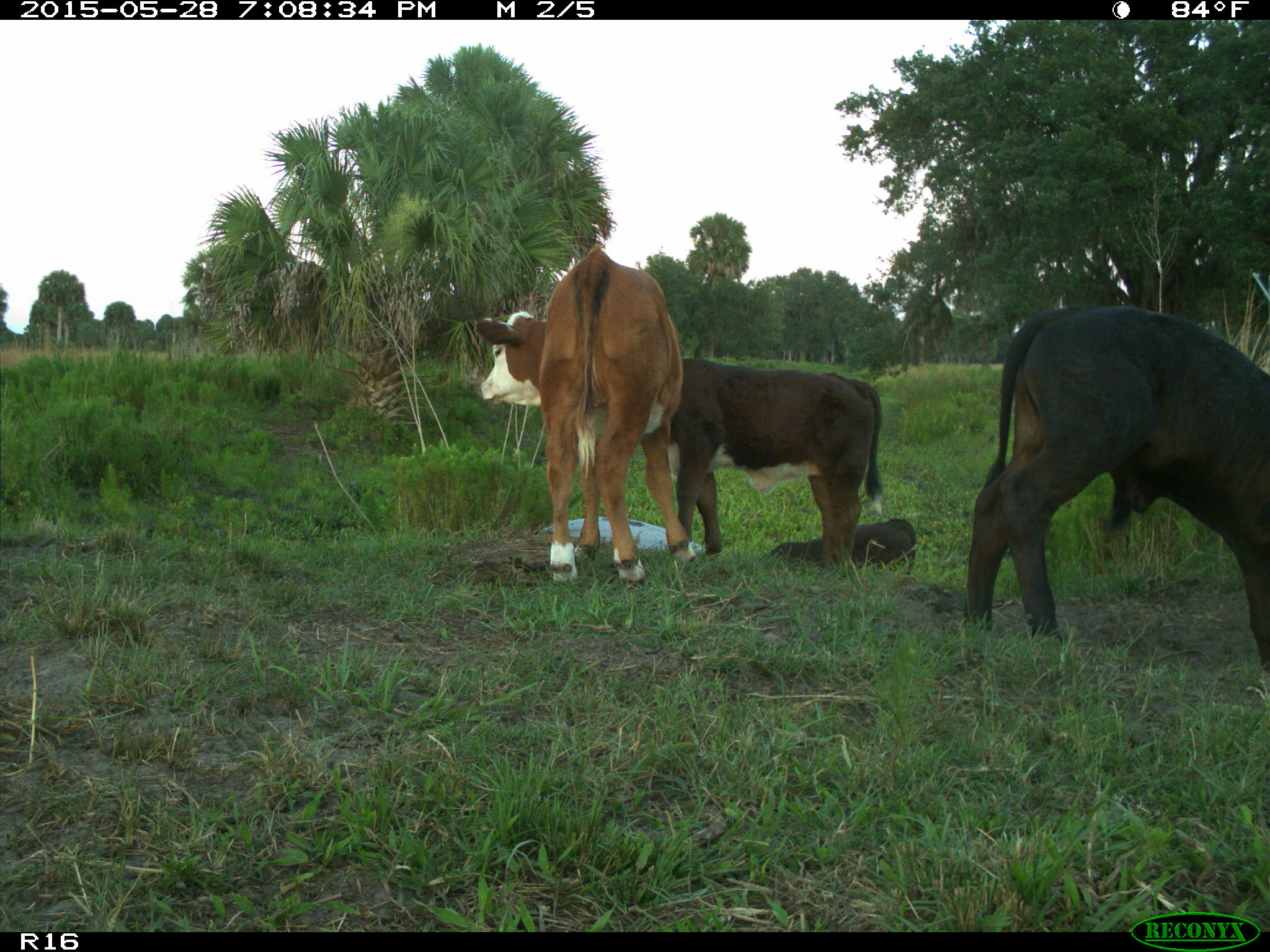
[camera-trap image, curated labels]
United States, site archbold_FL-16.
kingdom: Animalia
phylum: Chordata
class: Mammalia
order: Artiodactyla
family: Bovidae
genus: Bos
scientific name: Bos taurus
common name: domestic cow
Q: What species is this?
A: Bos taurus (domestic cow).